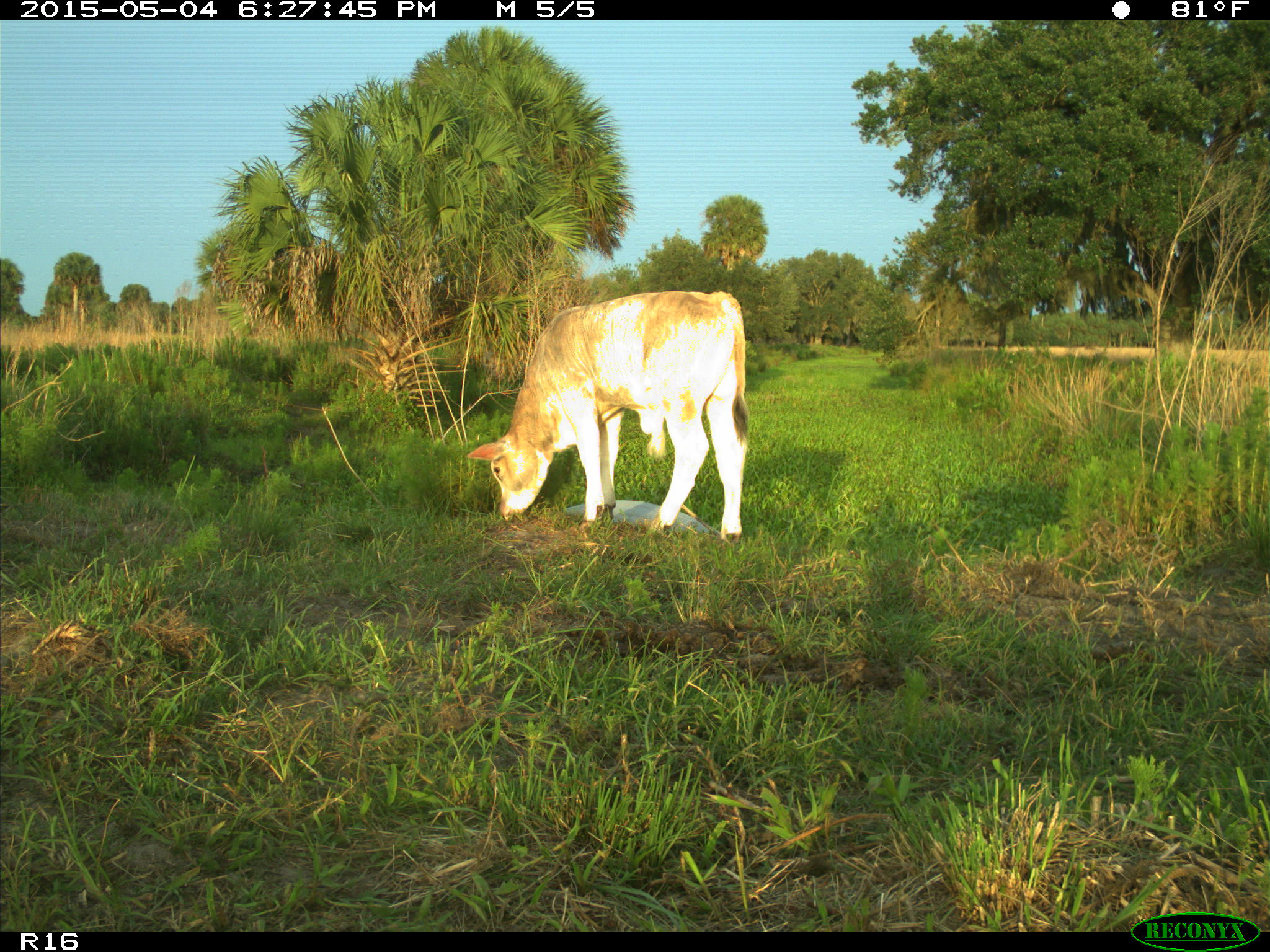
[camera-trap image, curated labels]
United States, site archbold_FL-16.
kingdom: Animalia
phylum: Chordata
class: Mammalia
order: Artiodactyla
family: Bovidae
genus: Bos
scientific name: Bos taurus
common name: domestic cow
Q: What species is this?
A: Bos taurus (domestic cow).